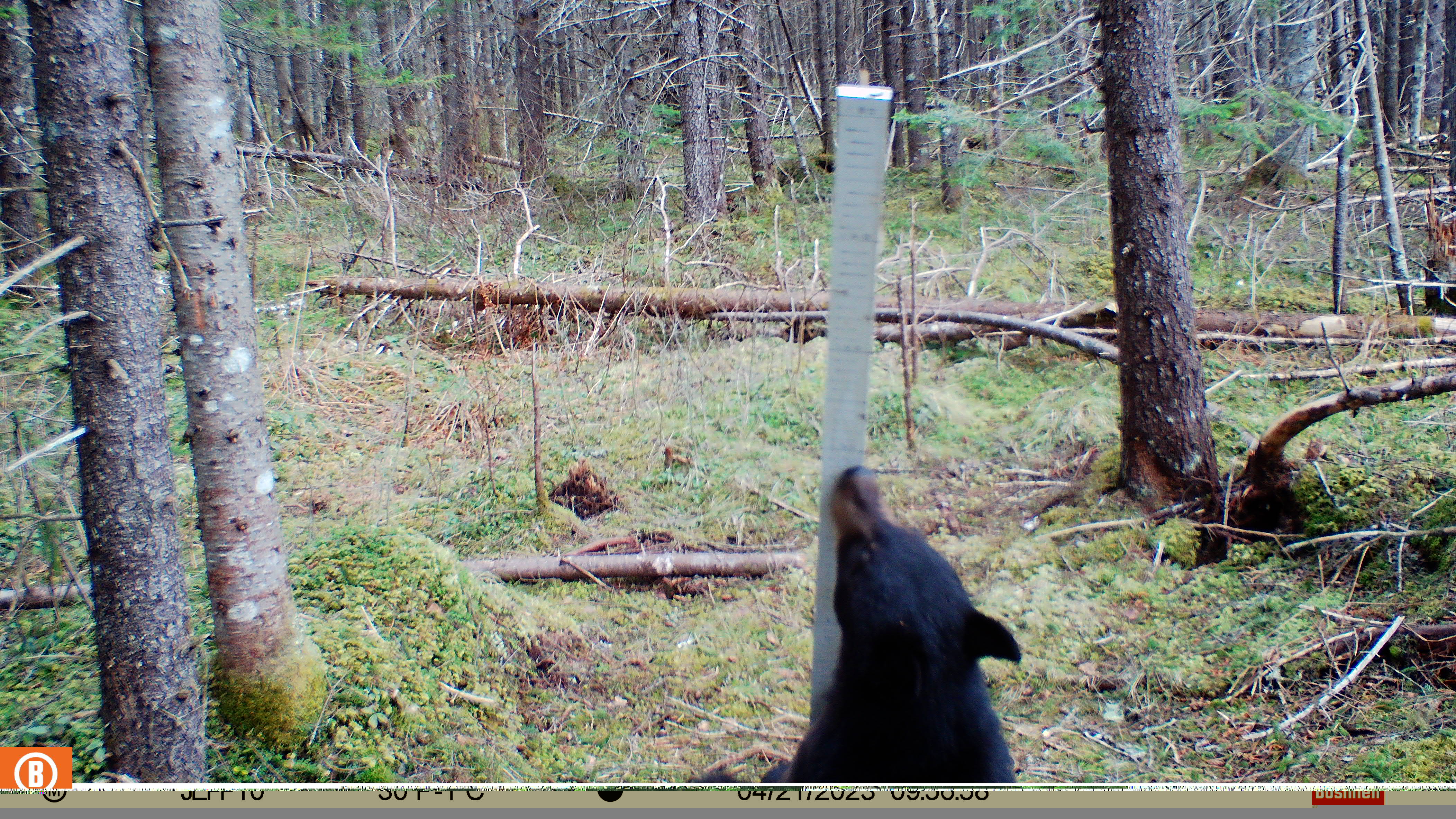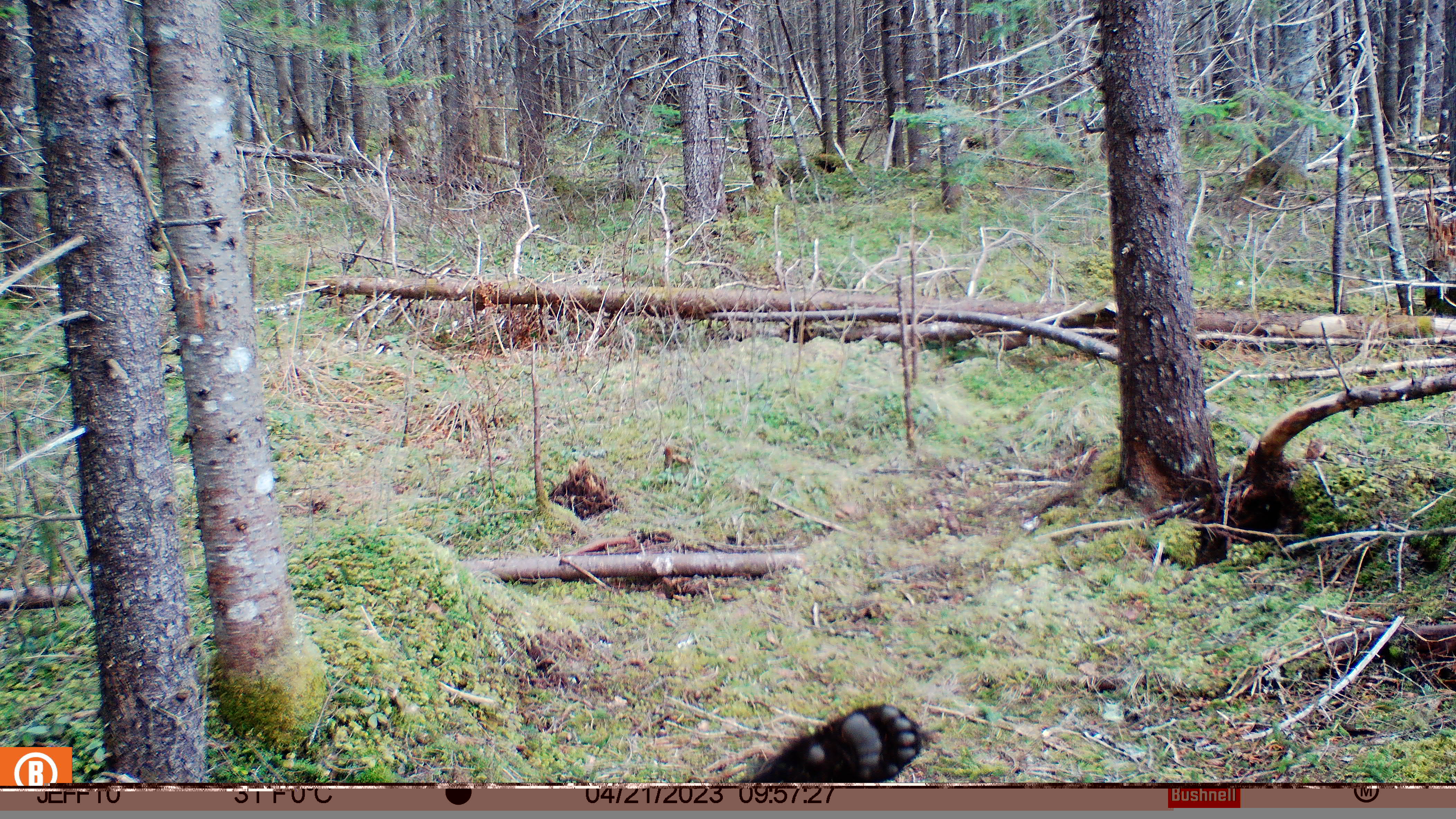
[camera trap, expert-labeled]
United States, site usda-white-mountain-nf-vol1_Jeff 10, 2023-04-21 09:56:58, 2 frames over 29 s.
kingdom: Animalia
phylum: Chordata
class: Mammalia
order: Carnivora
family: Ursidae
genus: Ursus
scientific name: Ursus americanus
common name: black bear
Black bear (Ursus americanus).